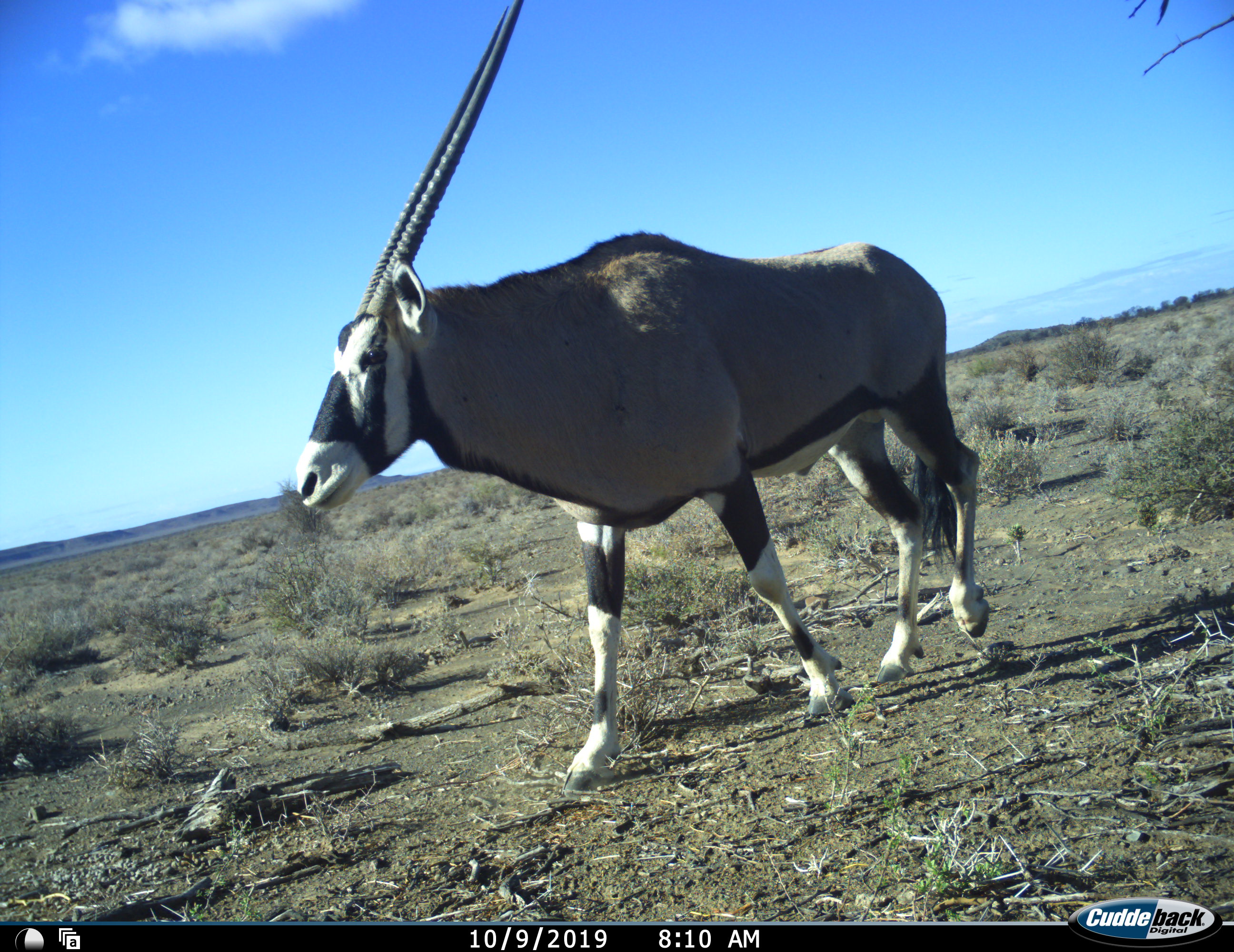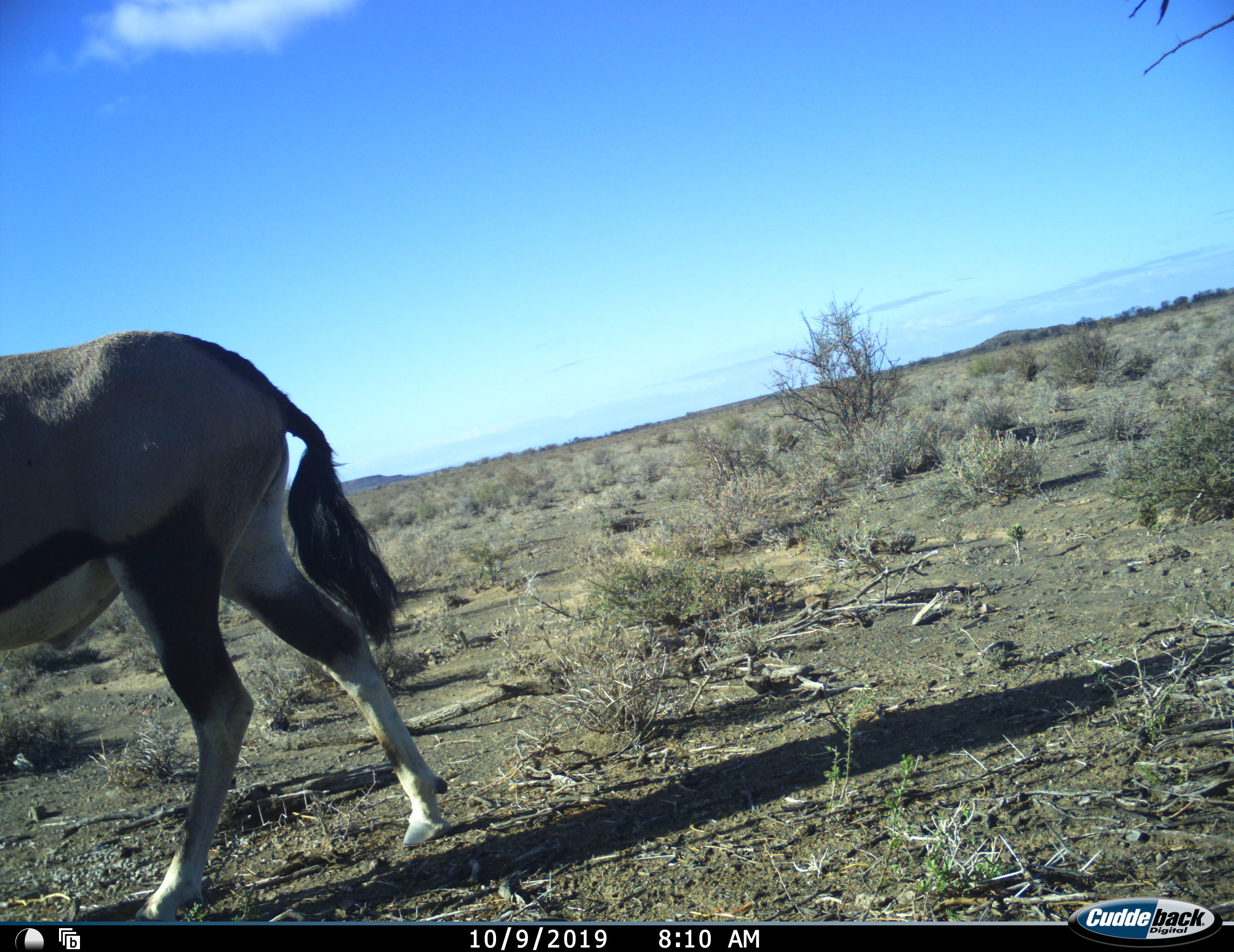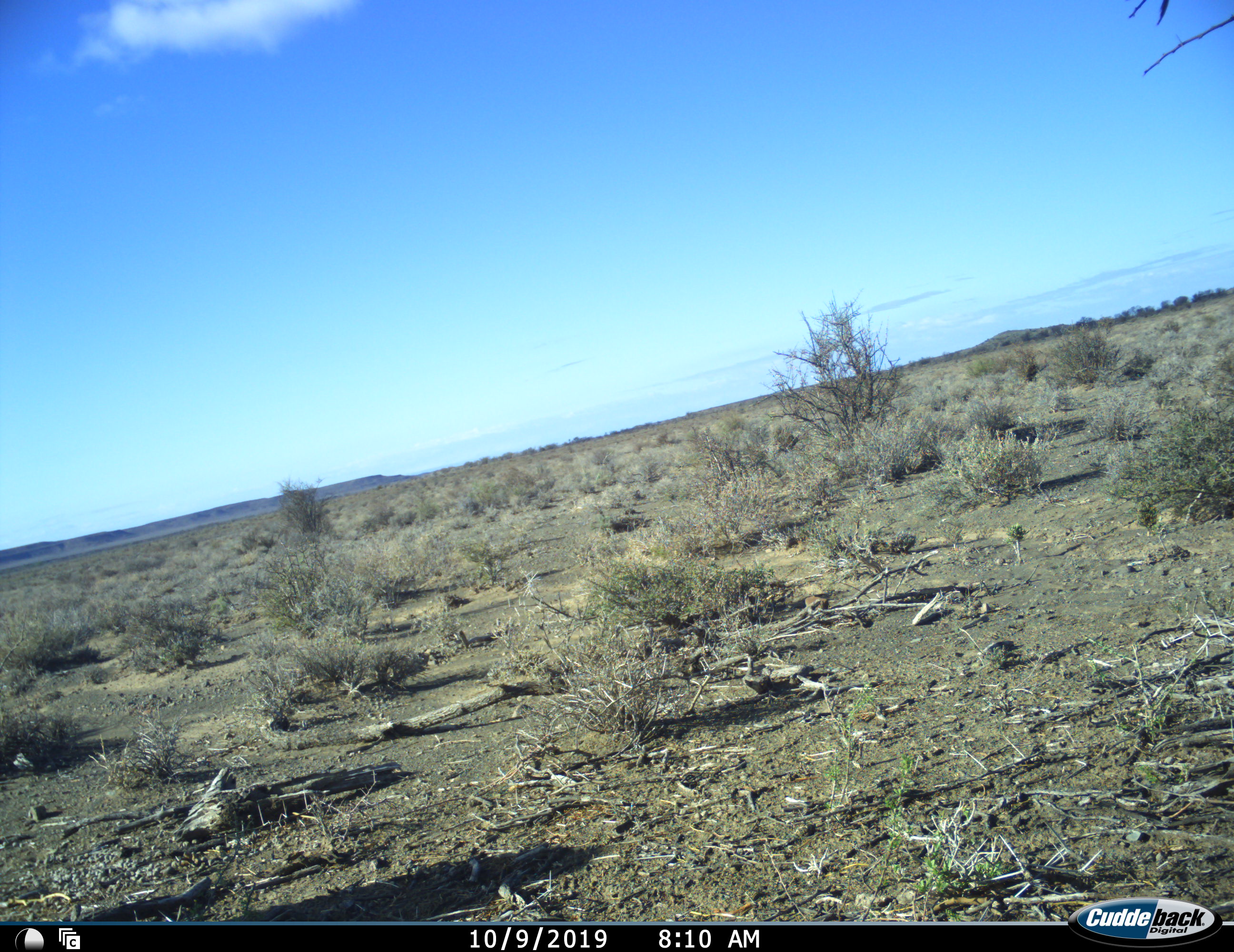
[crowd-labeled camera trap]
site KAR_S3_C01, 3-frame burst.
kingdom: Animalia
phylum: Chordata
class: Mammalia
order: Artiodactyla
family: Bovidae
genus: Oryx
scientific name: Oryx gazella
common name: gemsbok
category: oryx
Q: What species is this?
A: Oryx (gemsbok) (Oryx gazella).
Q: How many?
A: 1.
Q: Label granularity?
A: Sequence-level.